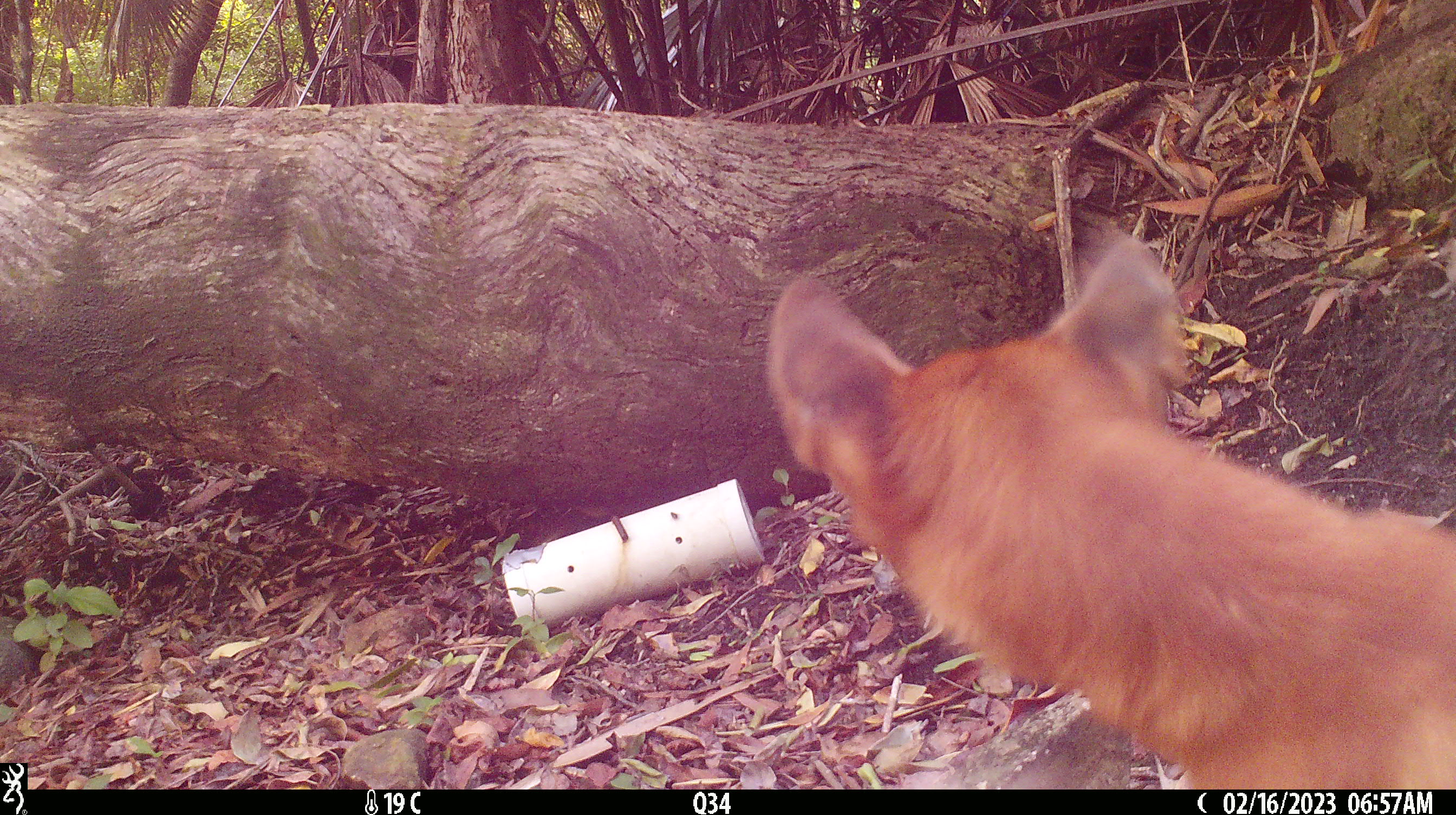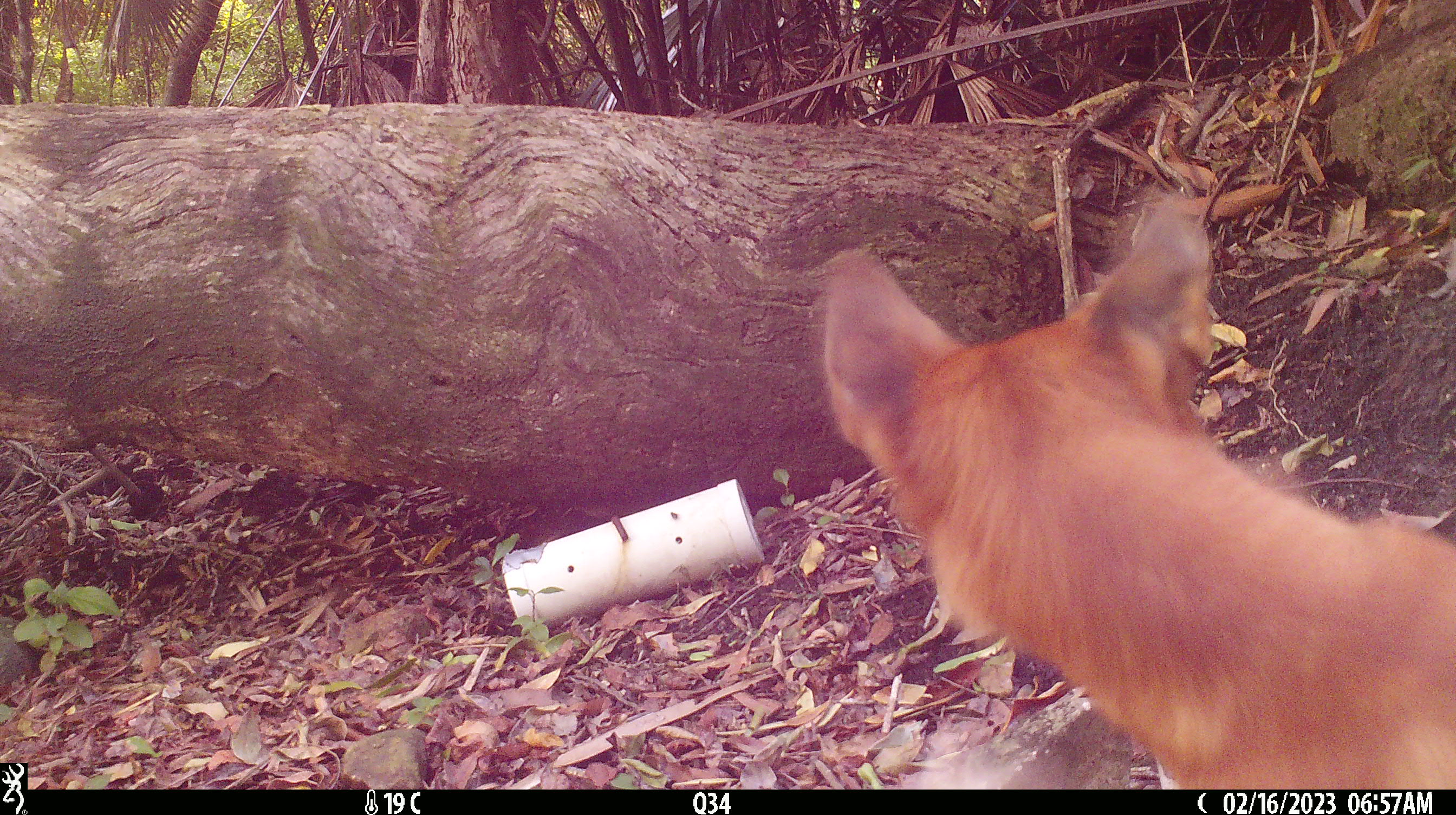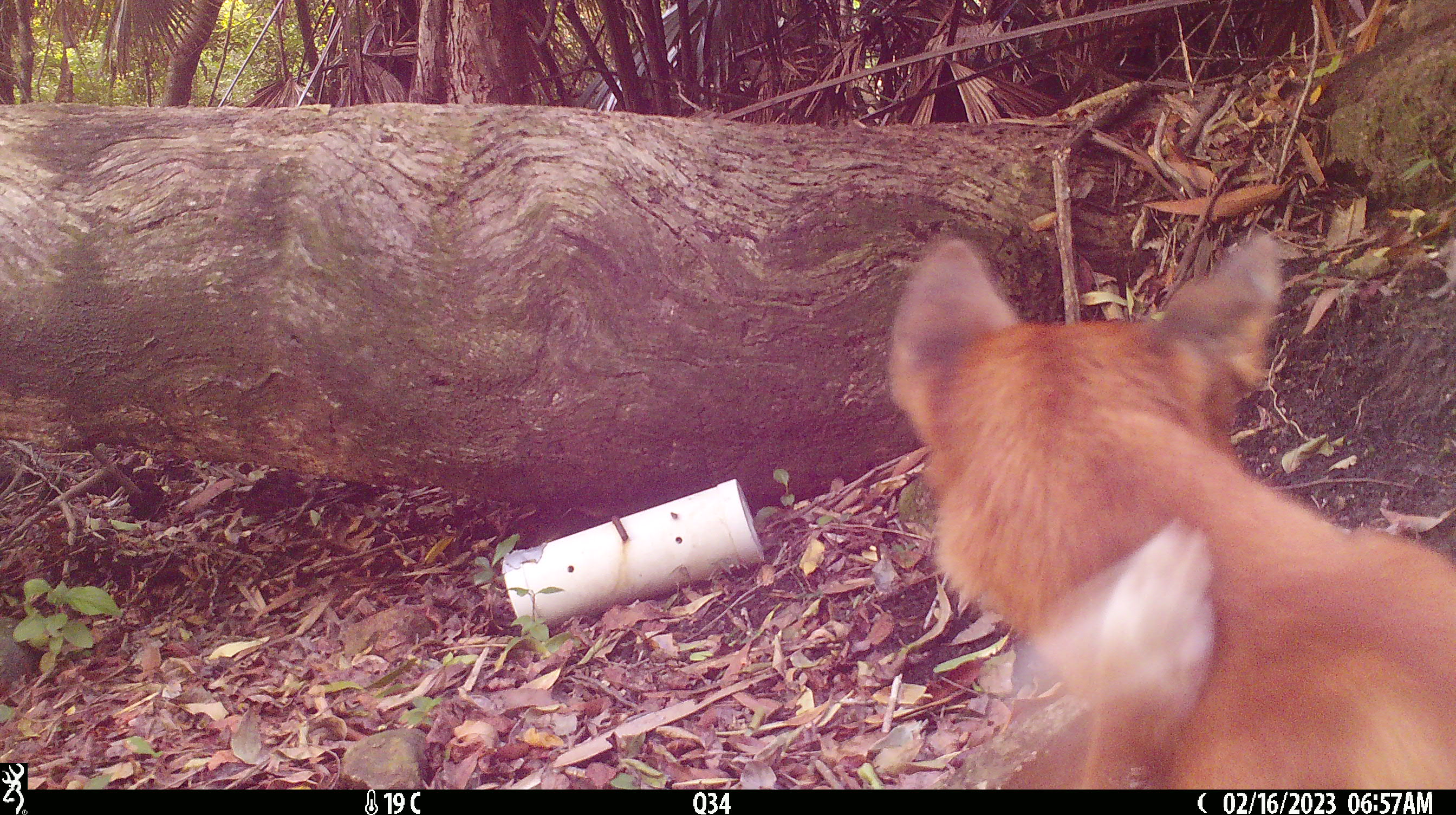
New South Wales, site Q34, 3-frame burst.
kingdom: Animalia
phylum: Chordata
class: Mammalia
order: Carnivora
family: Canidae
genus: Canis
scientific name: Canis familiaris dingo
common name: dingo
Dingo (Canis familiaris dingo).